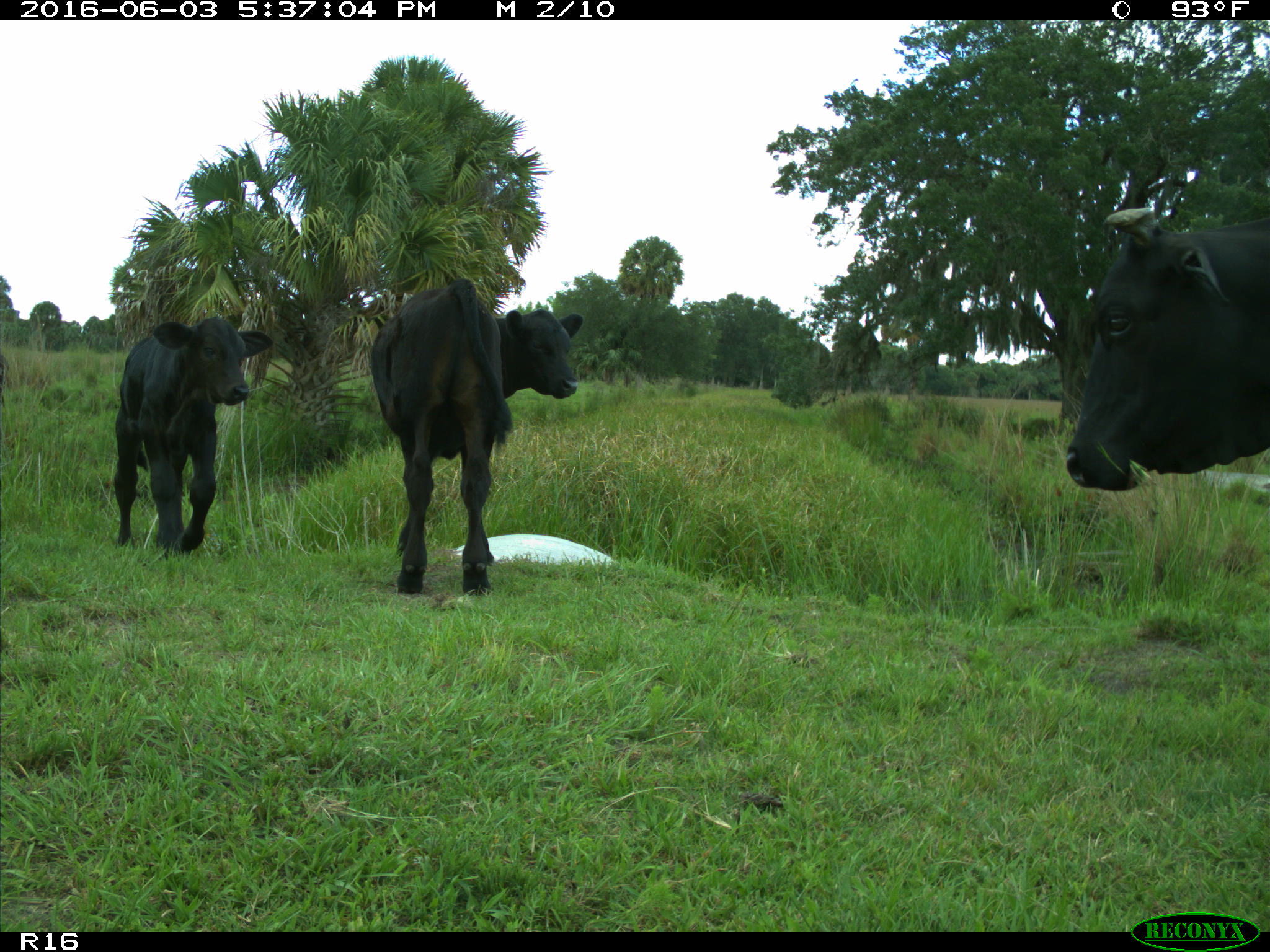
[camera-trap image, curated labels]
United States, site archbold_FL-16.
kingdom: Animalia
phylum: Chordata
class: Mammalia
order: Artiodactyla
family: Bovidae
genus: Bos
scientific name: Bos taurus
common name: domestic cow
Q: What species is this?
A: Bos taurus (domestic cow).